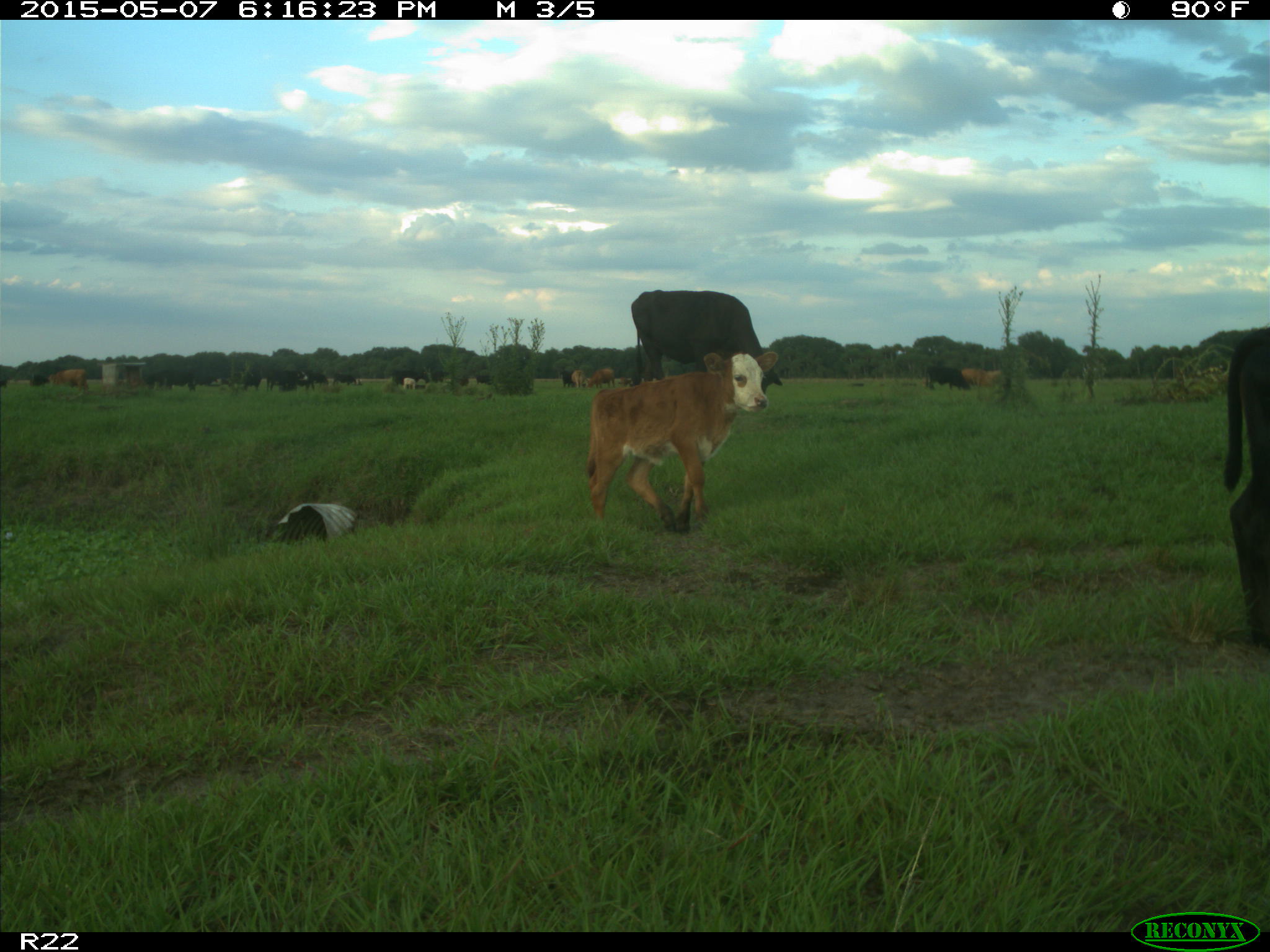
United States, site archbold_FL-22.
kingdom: Animalia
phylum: Chordata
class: Mammalia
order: Artiodactyla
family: Bovidae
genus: Bos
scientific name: Bos taurus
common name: domestic cow